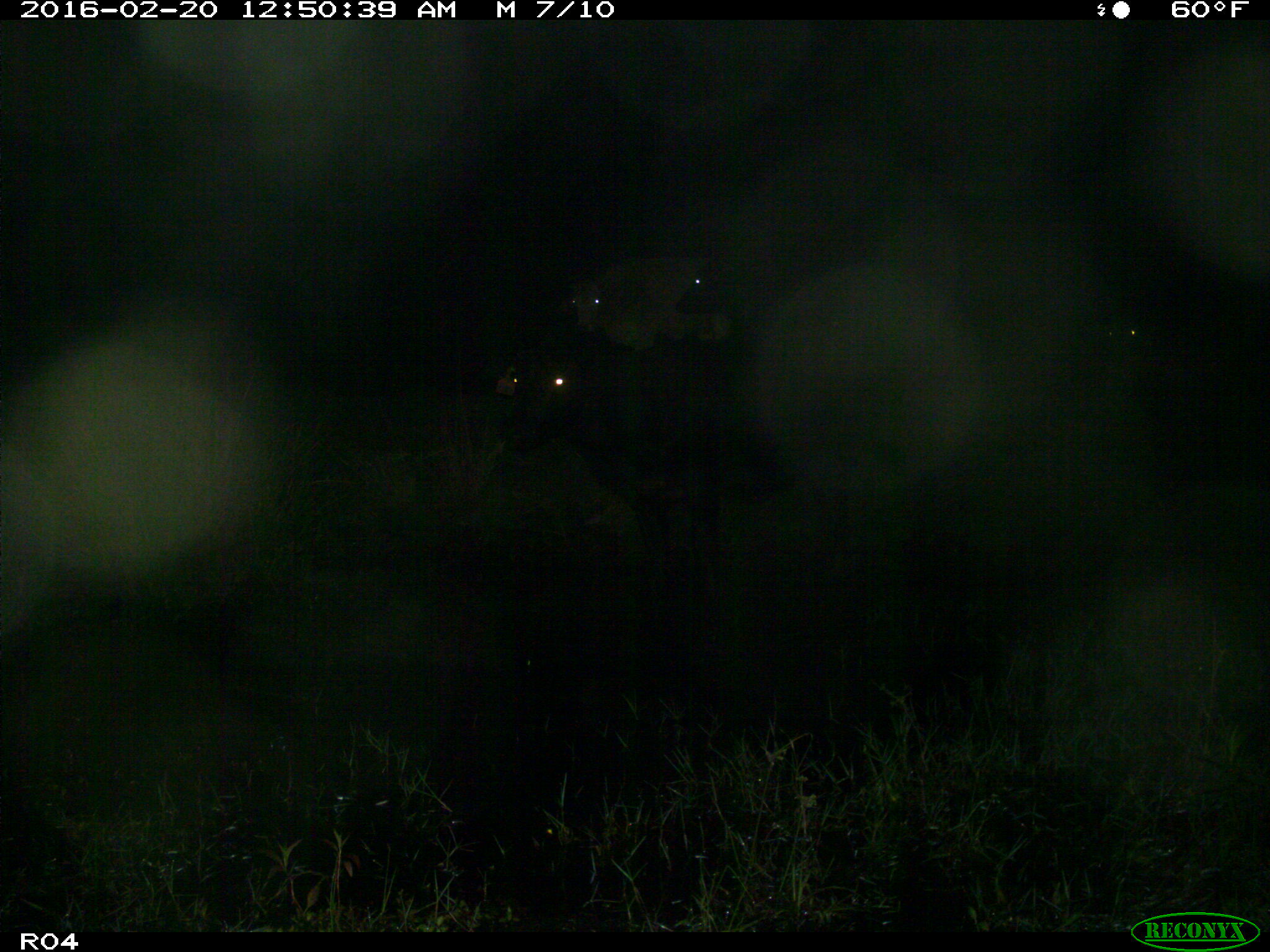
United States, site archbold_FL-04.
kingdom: Animalia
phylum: Chordata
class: Mammalia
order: Artiodactyla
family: Bovidae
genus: Bos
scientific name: Bos taurus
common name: domestic cow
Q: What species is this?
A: Bos taurus (domestic cow).